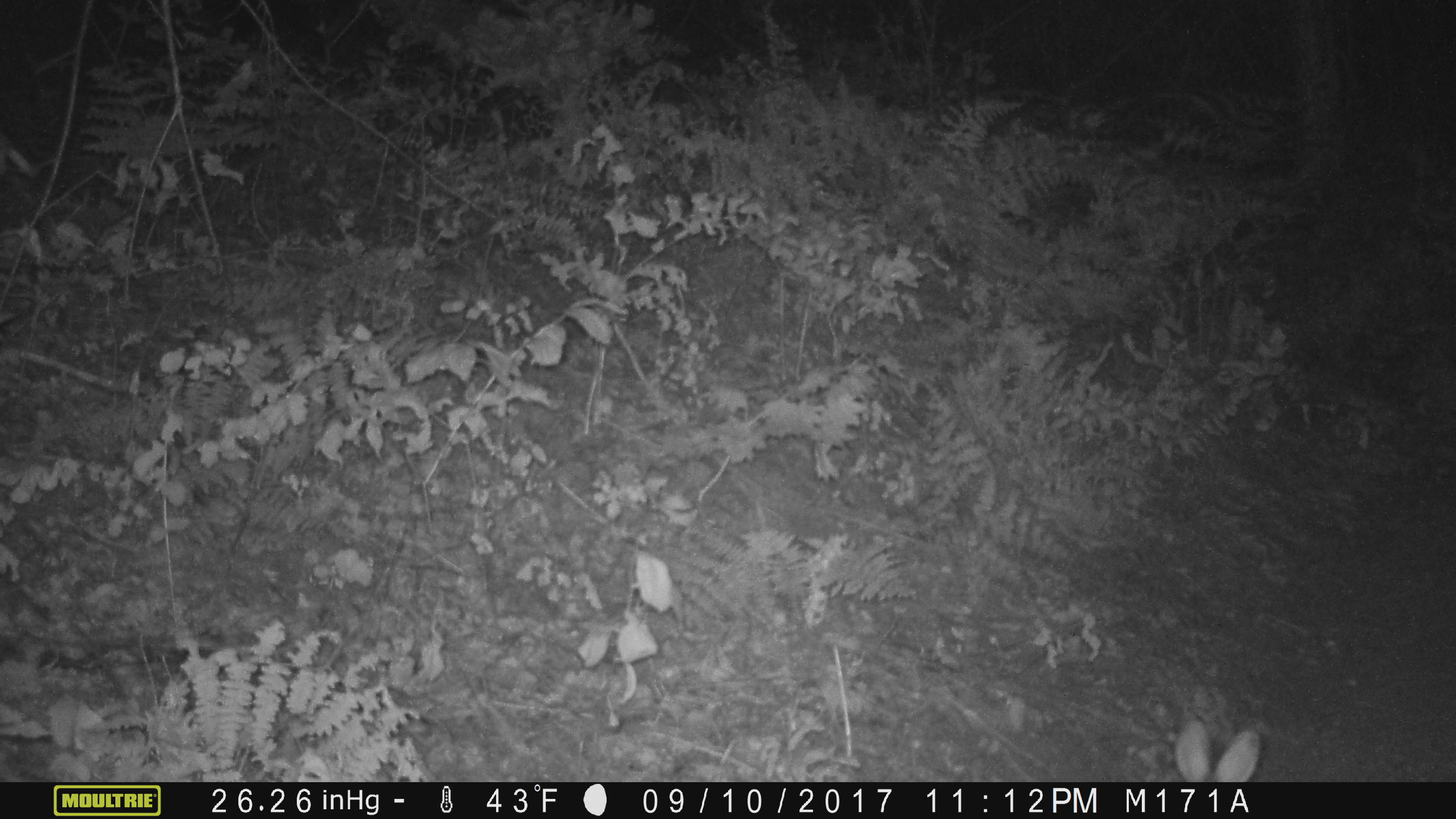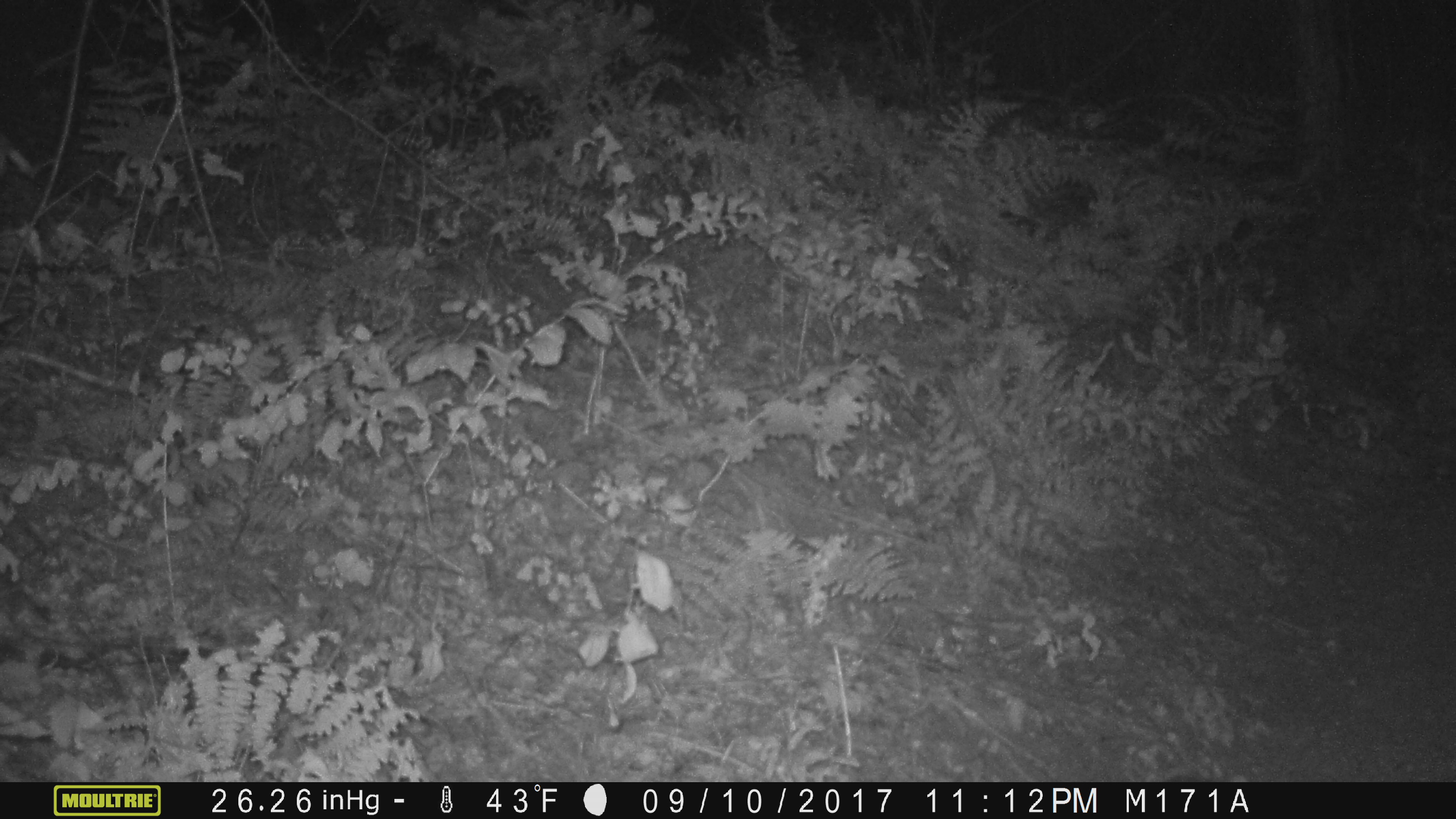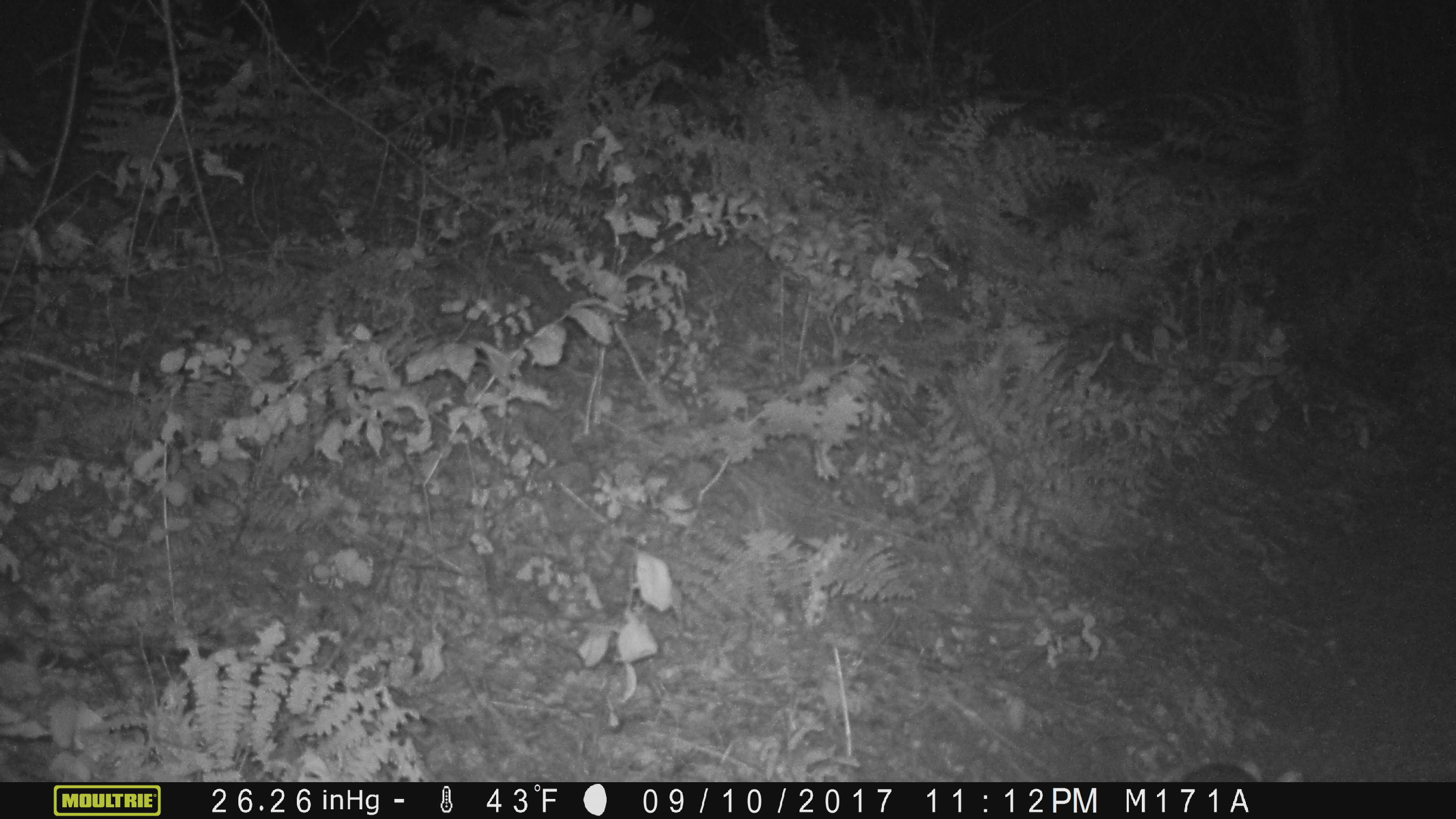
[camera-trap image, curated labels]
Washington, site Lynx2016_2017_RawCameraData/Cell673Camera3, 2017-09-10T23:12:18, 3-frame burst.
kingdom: Animalia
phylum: Chordata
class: Mammalia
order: Lagomorpha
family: Leporidae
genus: Lepus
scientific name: Lepus americanus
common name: snowshoe hare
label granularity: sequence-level